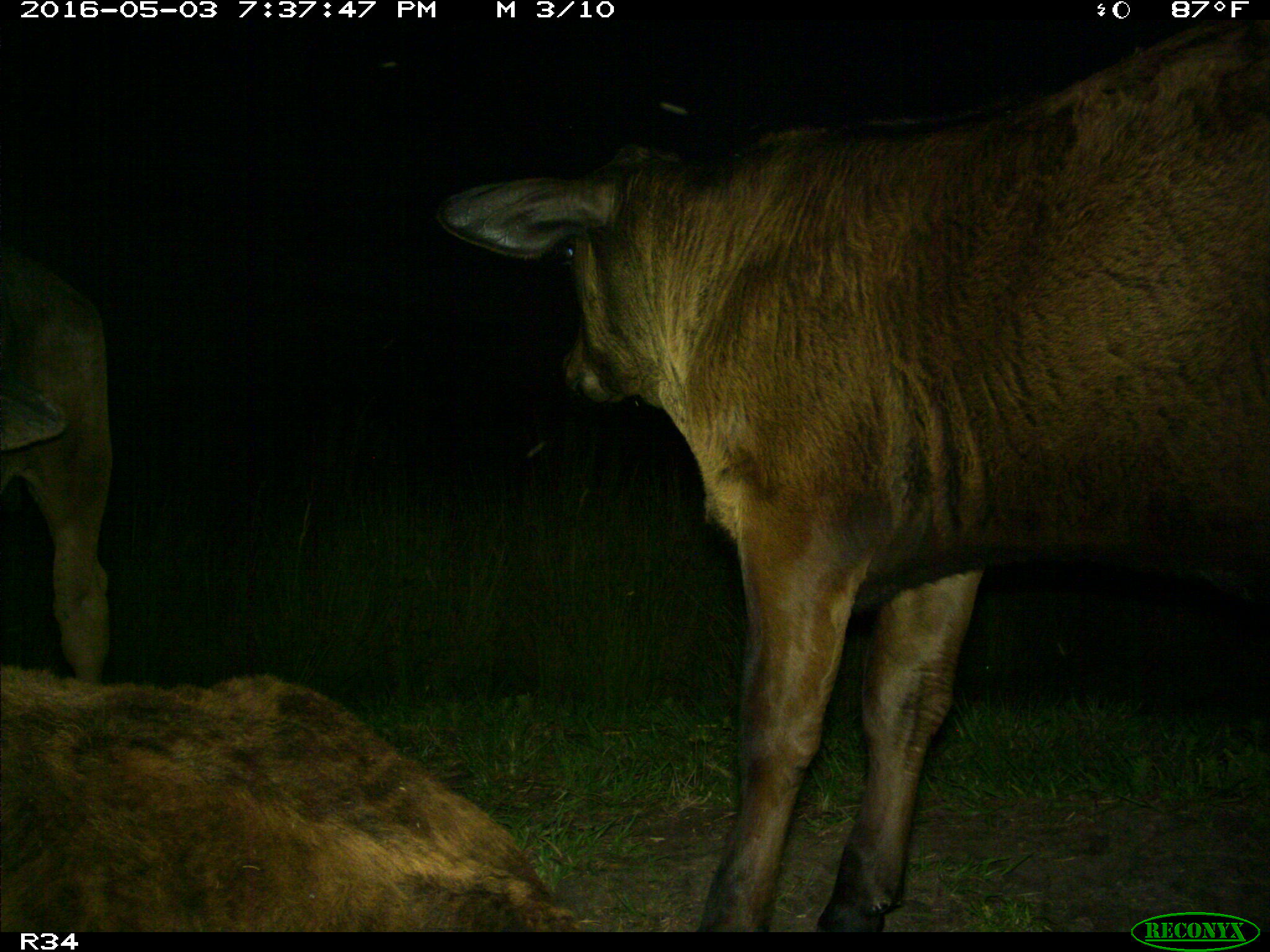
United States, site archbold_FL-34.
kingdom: Animalia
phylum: Chordata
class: Mammalia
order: Artiodactyla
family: Bovidae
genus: Bos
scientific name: Bos taurus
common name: domestic cow